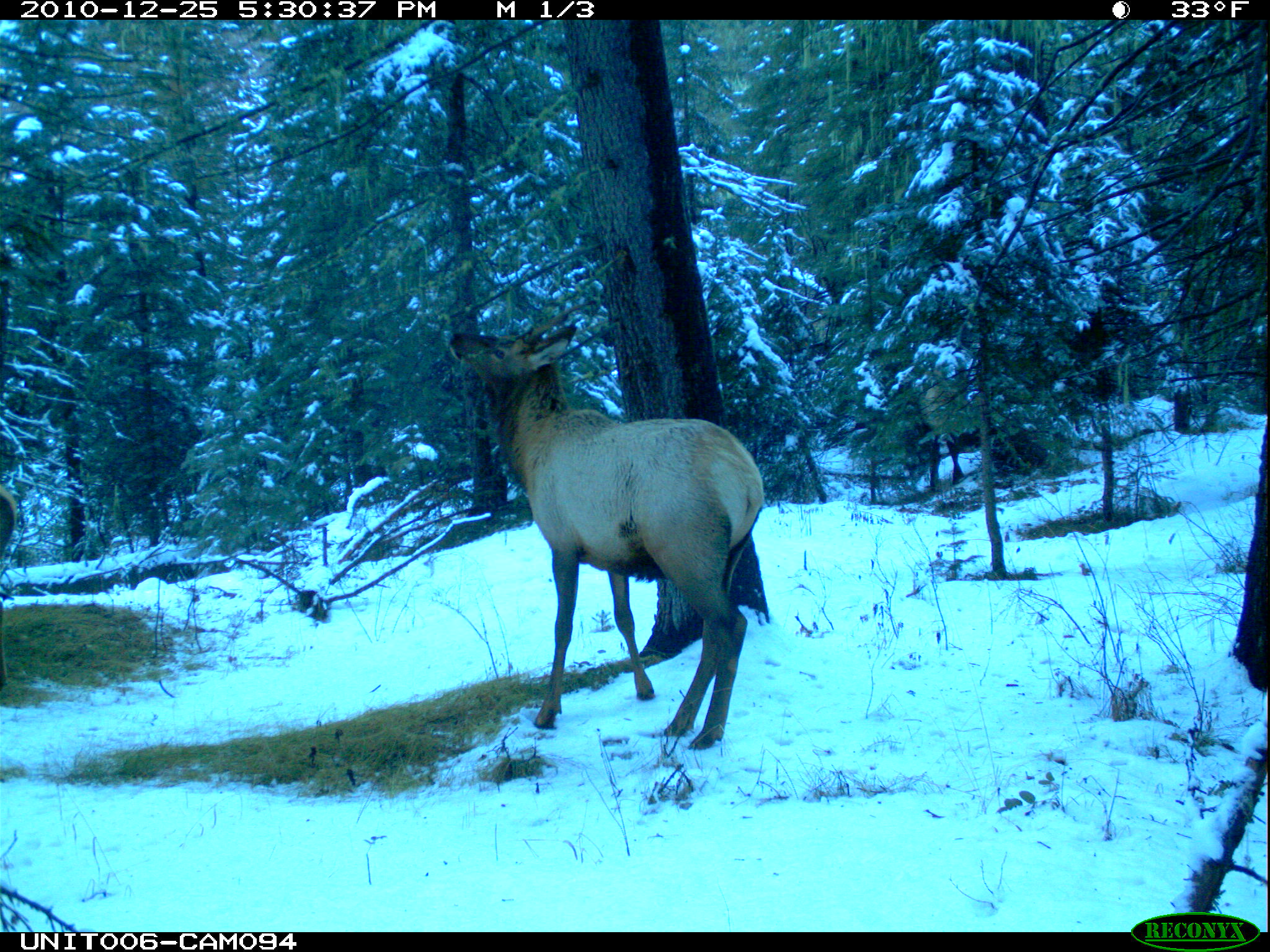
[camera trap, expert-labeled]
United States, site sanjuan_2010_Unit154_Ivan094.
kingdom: Animalia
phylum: Chordata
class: Mammalia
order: Artiodactyla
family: Cervidae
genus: Cervus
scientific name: Cervus elaphus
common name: red deer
Cervus elaphus (red deer).